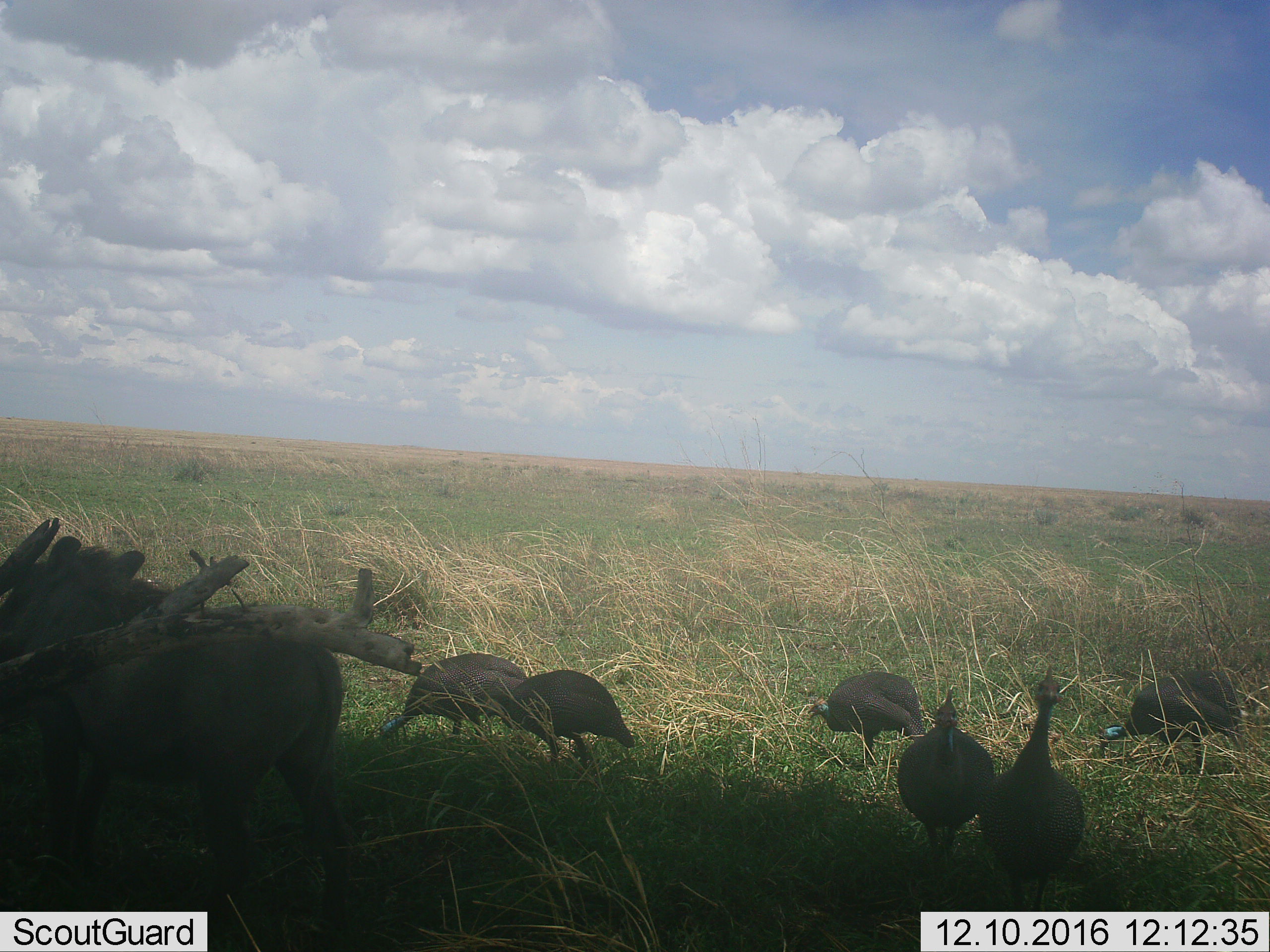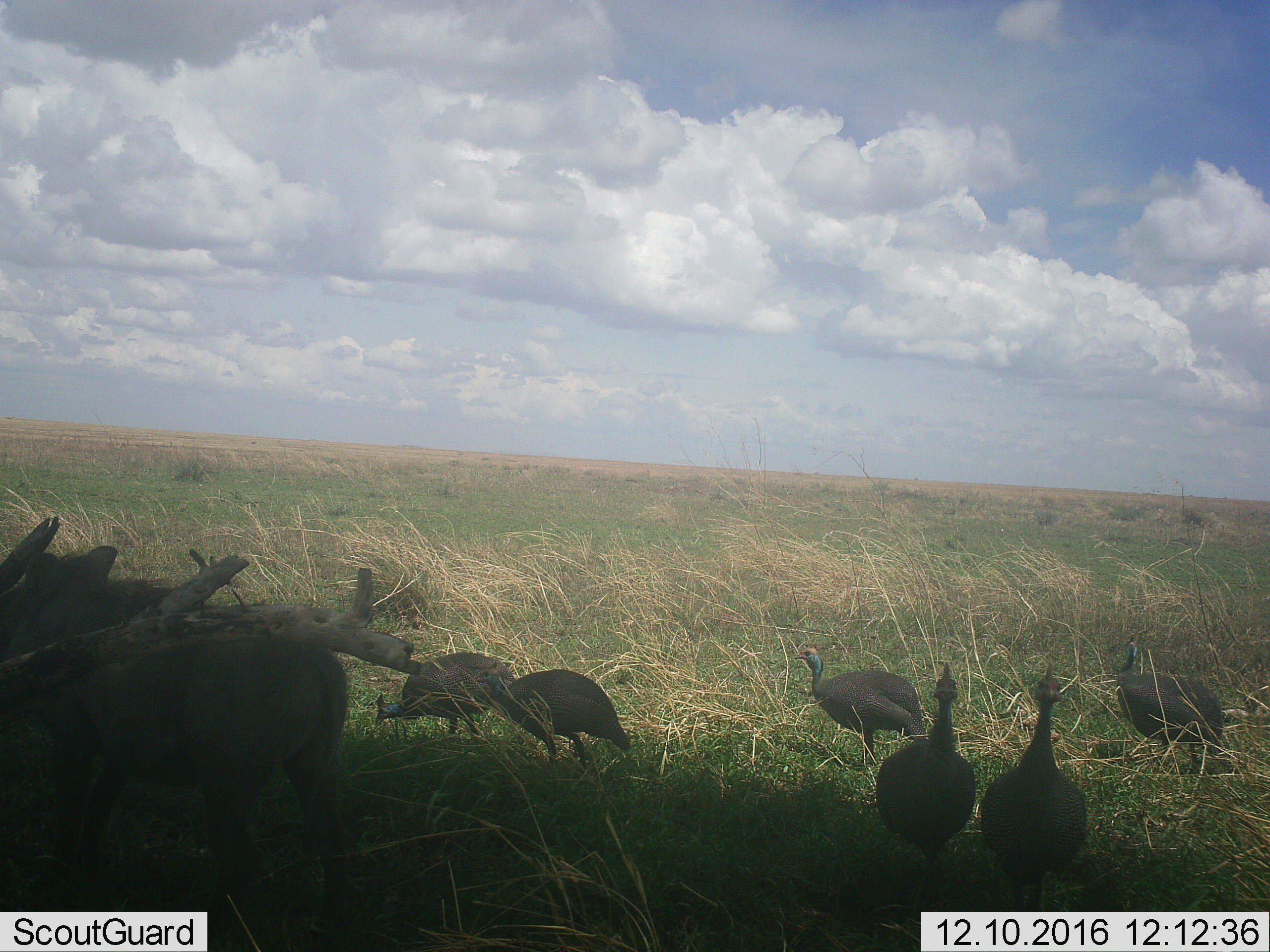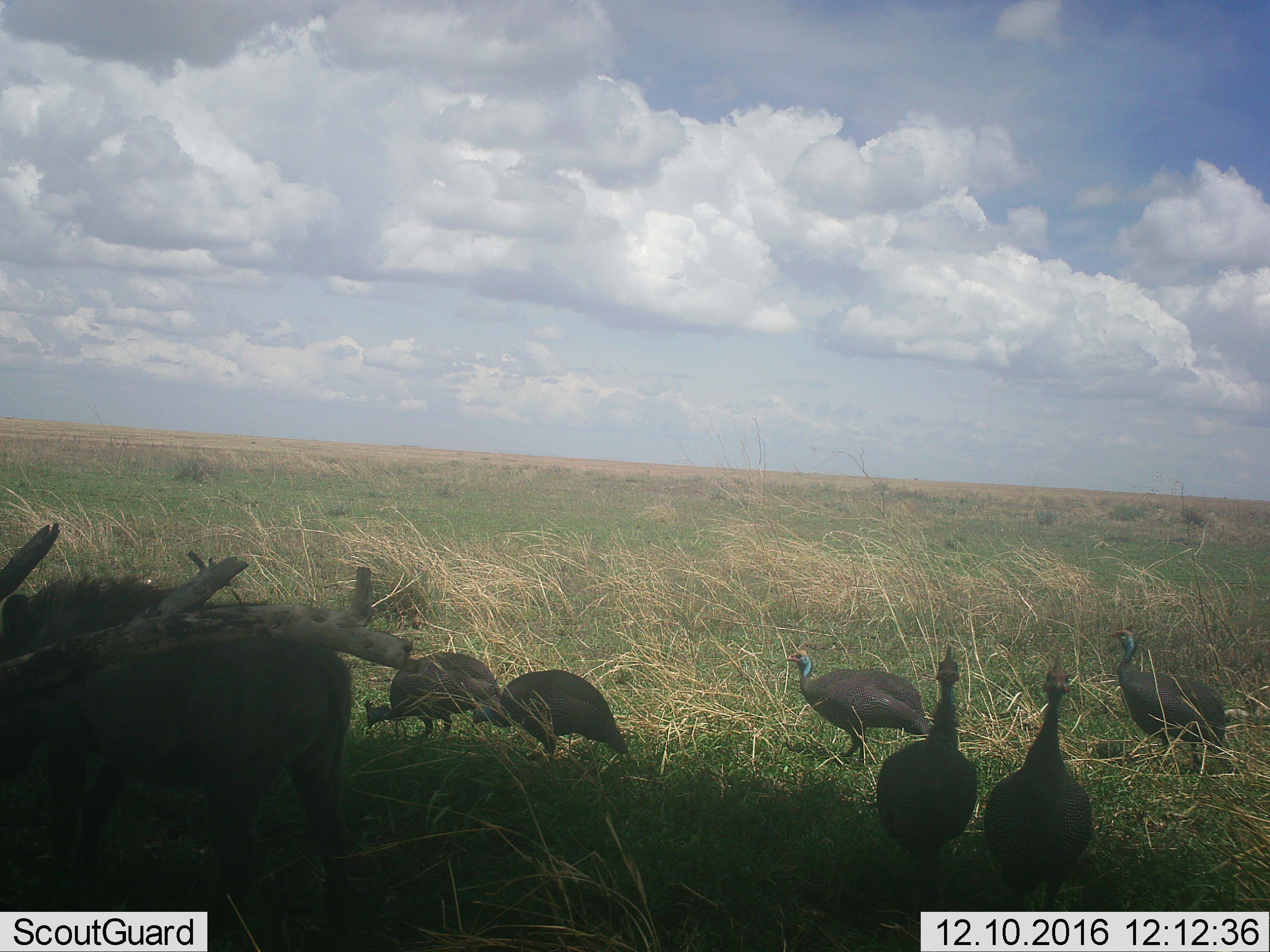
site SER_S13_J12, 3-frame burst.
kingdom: Animalia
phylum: Chordata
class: Aves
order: Galliformes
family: Numididae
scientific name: Numididae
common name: guineafowl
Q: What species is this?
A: Guineafowl (Numididae).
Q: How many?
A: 6.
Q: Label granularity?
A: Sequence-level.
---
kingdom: Animalia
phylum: Chordata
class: Mammalia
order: Artiodactyla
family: Suidae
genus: Phacochoerus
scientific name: Phacochoerus africanus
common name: warthog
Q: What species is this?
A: Warthog (Phacochoerus africanus).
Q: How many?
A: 1.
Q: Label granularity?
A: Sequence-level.